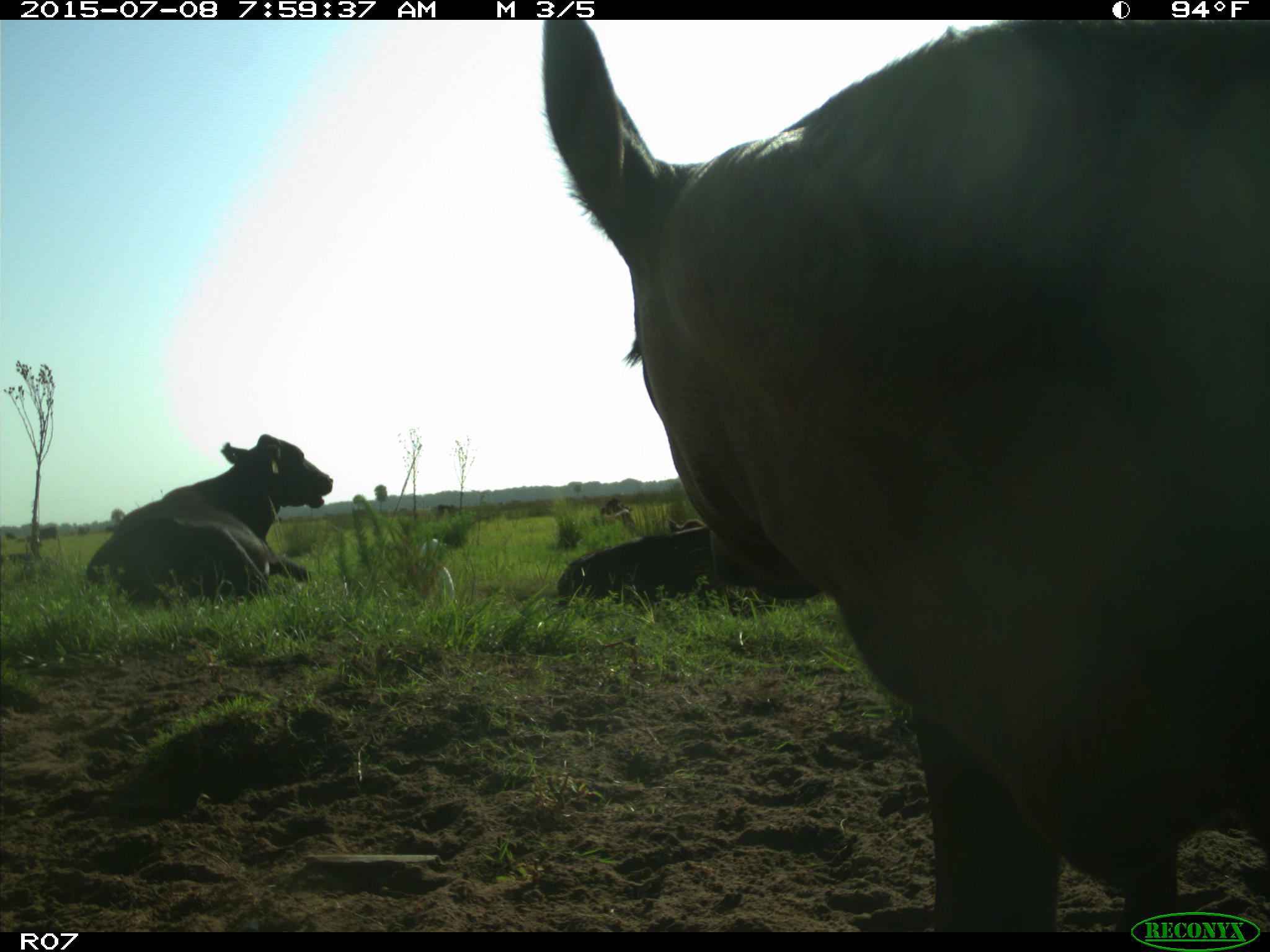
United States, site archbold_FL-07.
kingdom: Animalia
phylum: Chordata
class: Mammalia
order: Artiodactyla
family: Bovidae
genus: Bos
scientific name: Bos taurus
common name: domestic cow